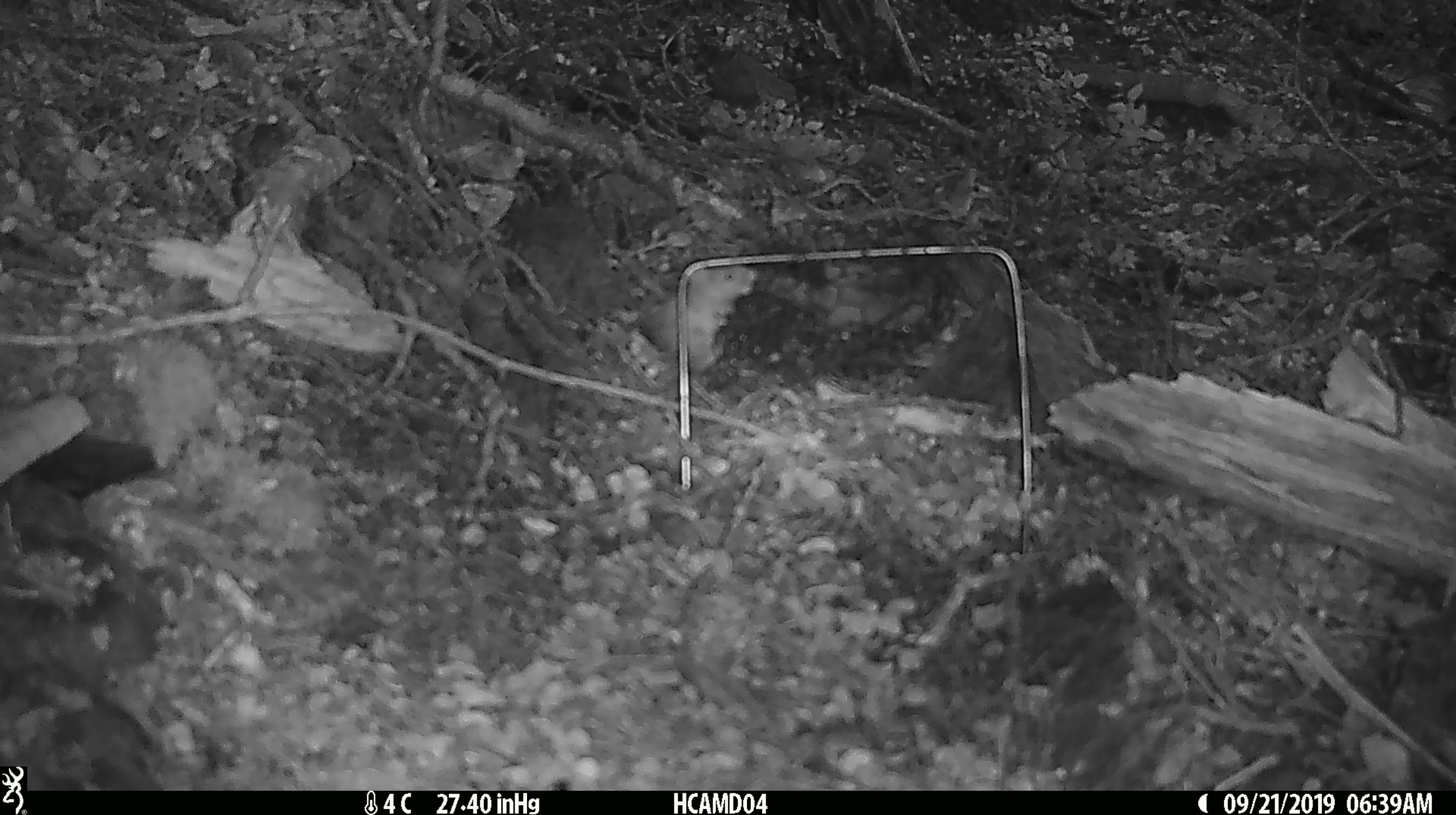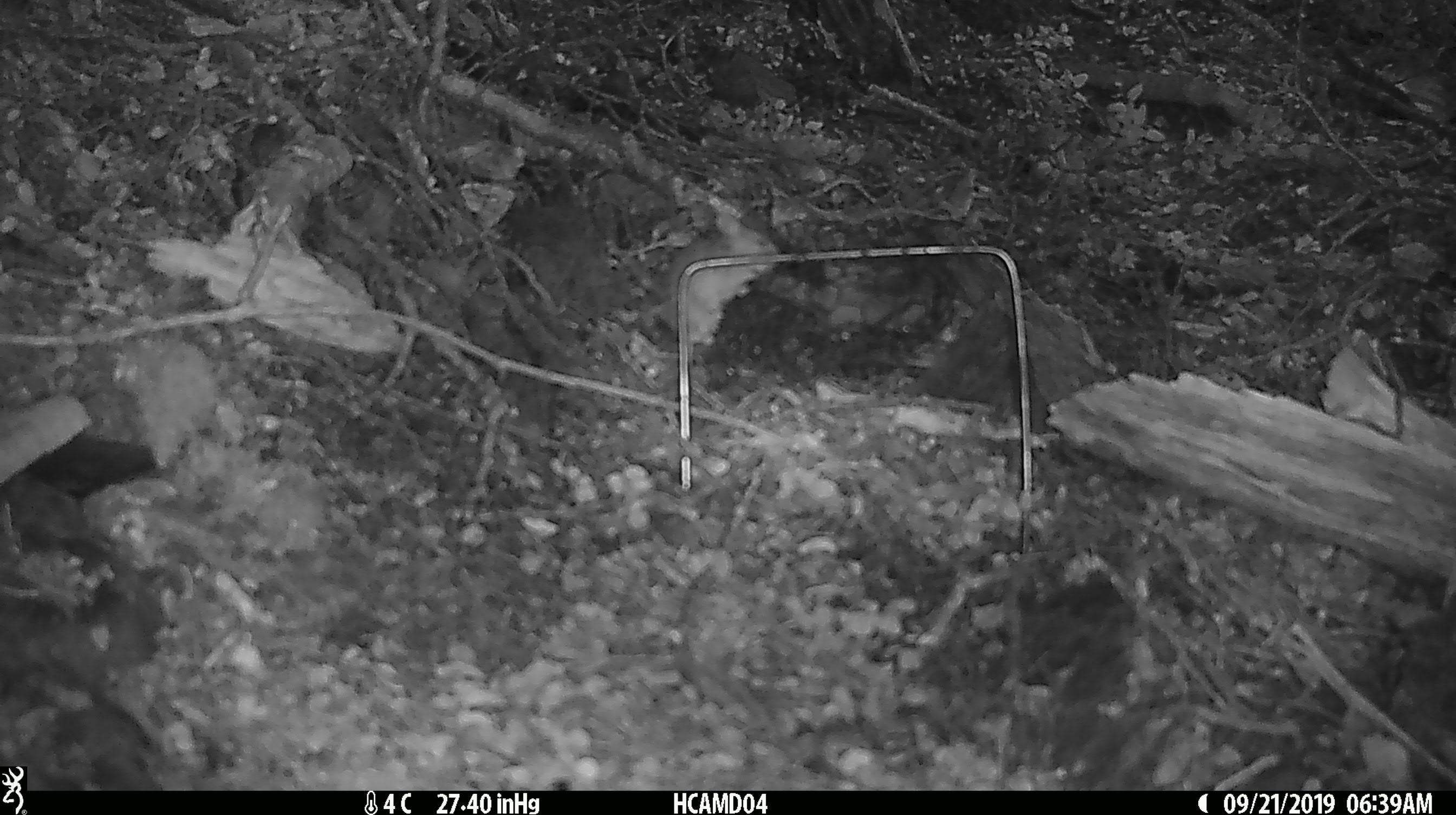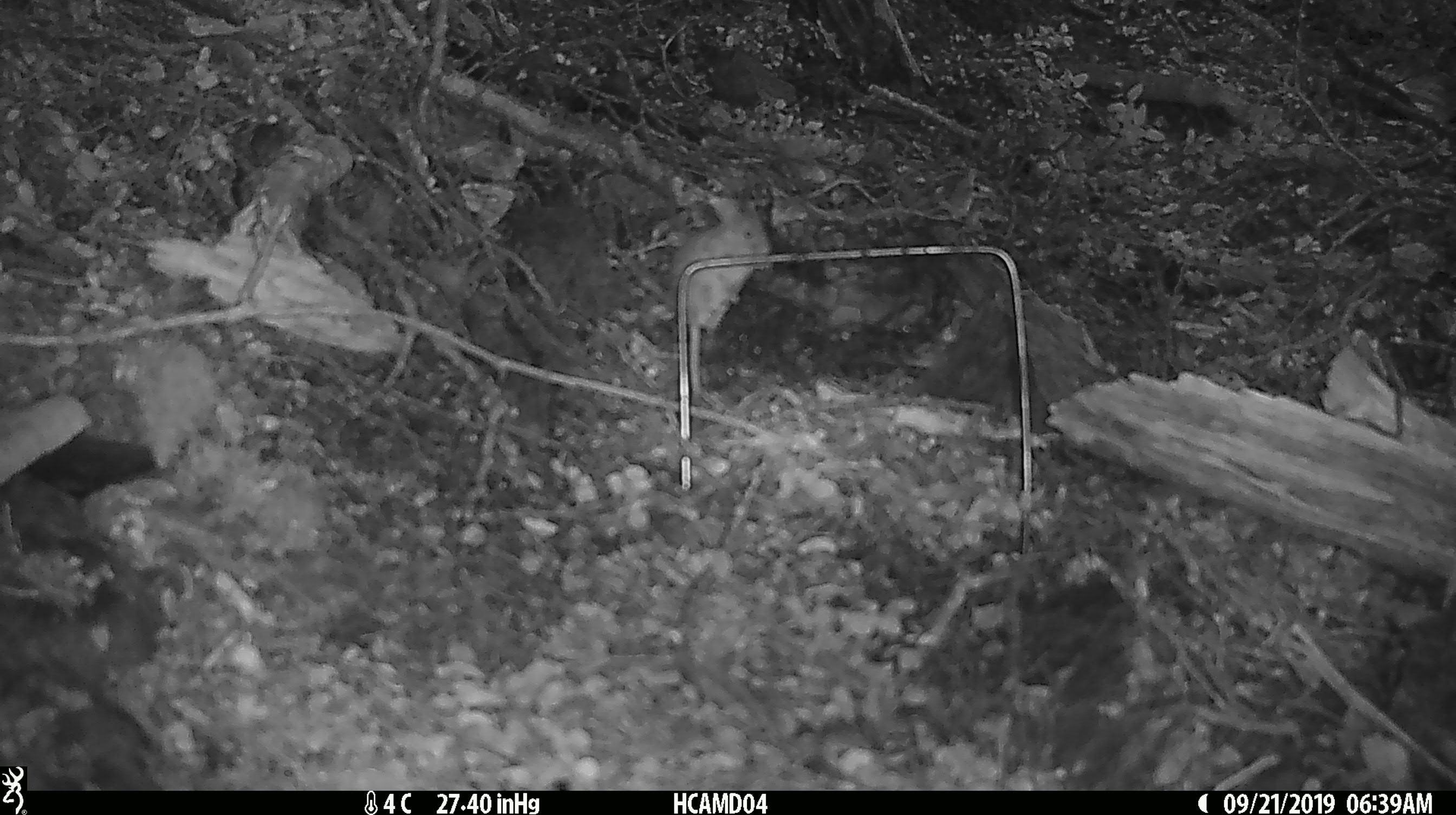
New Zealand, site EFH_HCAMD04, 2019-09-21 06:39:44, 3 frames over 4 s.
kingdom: Animalia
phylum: Chordata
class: Mammalia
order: Rodentia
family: Muridae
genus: Mus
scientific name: Mus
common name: mouse